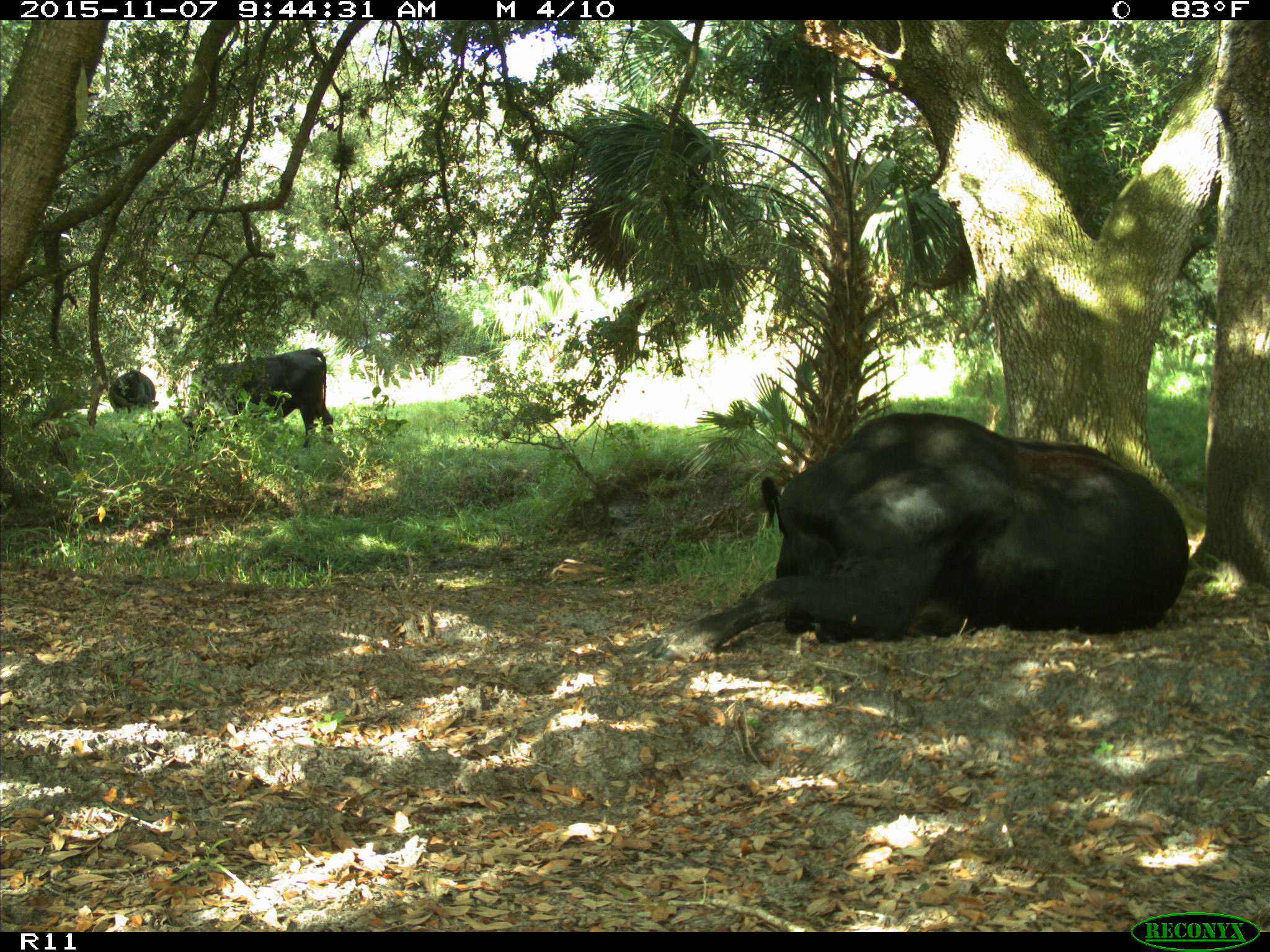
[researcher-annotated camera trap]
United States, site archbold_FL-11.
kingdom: Animalia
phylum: Chordata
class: Mammalia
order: Artiodactyla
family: Bovidae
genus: Bos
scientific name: Bos taurus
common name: domestic cow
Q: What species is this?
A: Bos taurus (domestic cow).